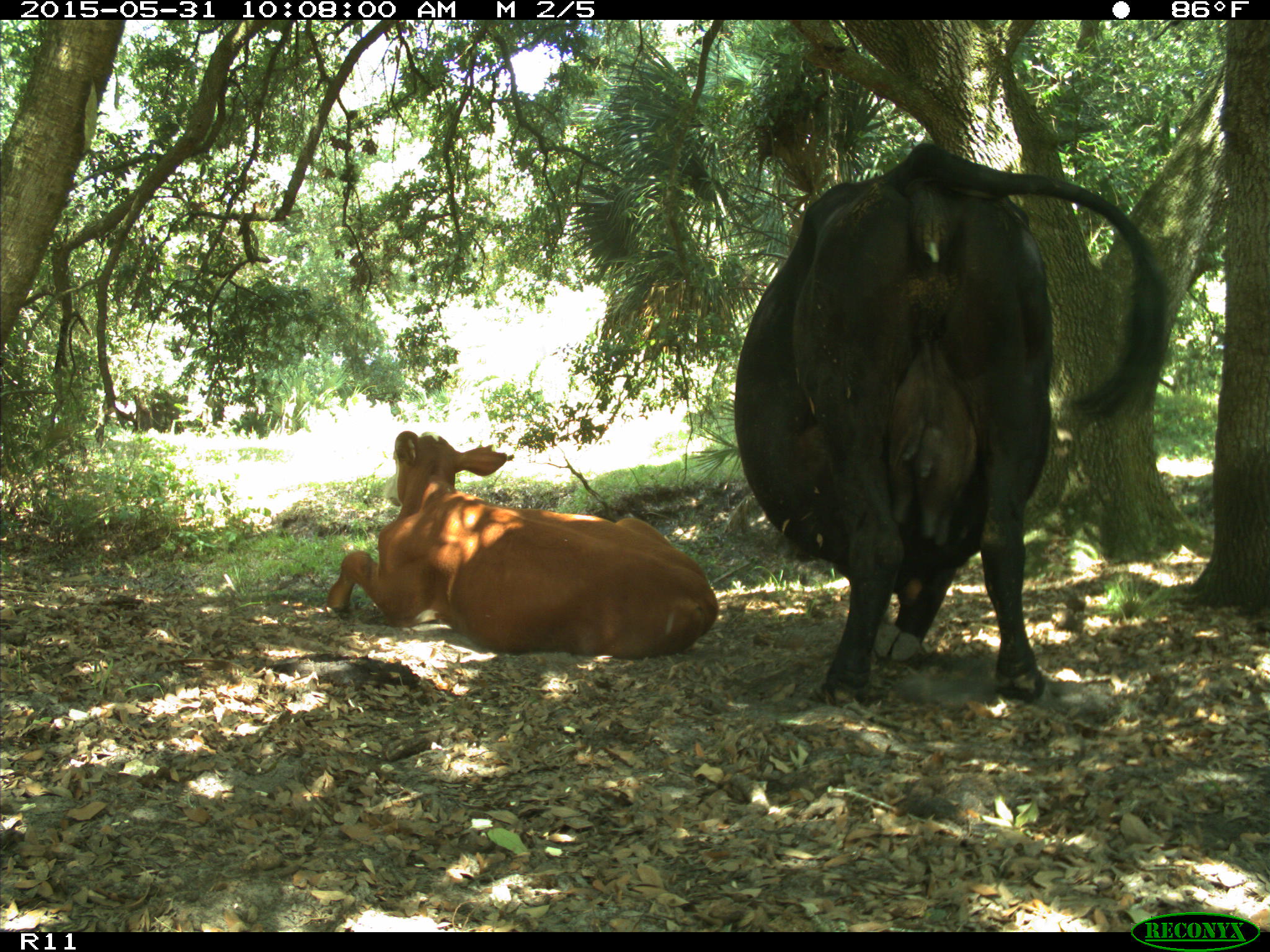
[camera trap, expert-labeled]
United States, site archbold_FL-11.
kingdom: Animalia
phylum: Chordata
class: Mammalia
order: Artiodactyla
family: Bovidae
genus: Bos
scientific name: Bos taurus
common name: domestic cow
Bos taurus (domestic cow).